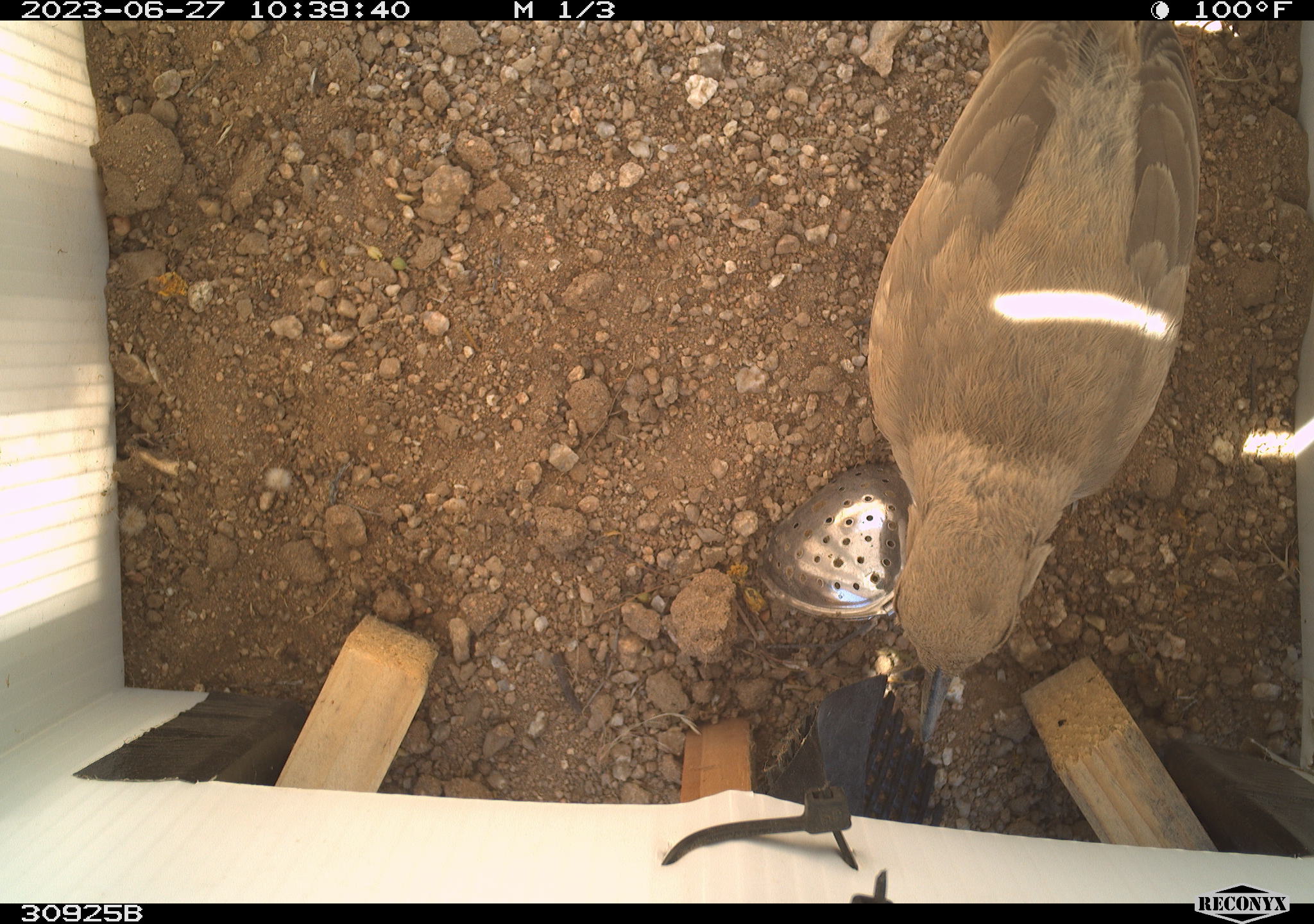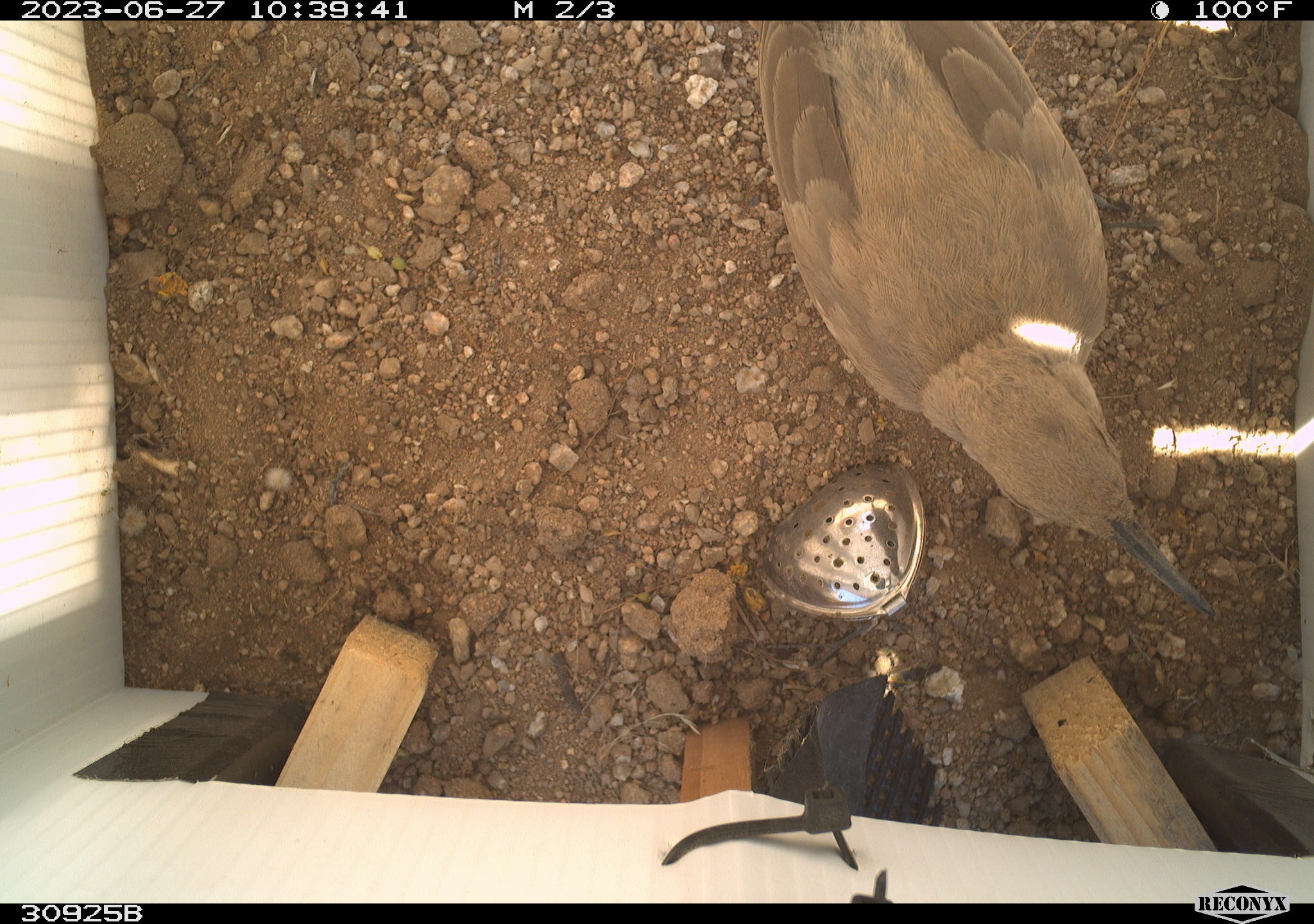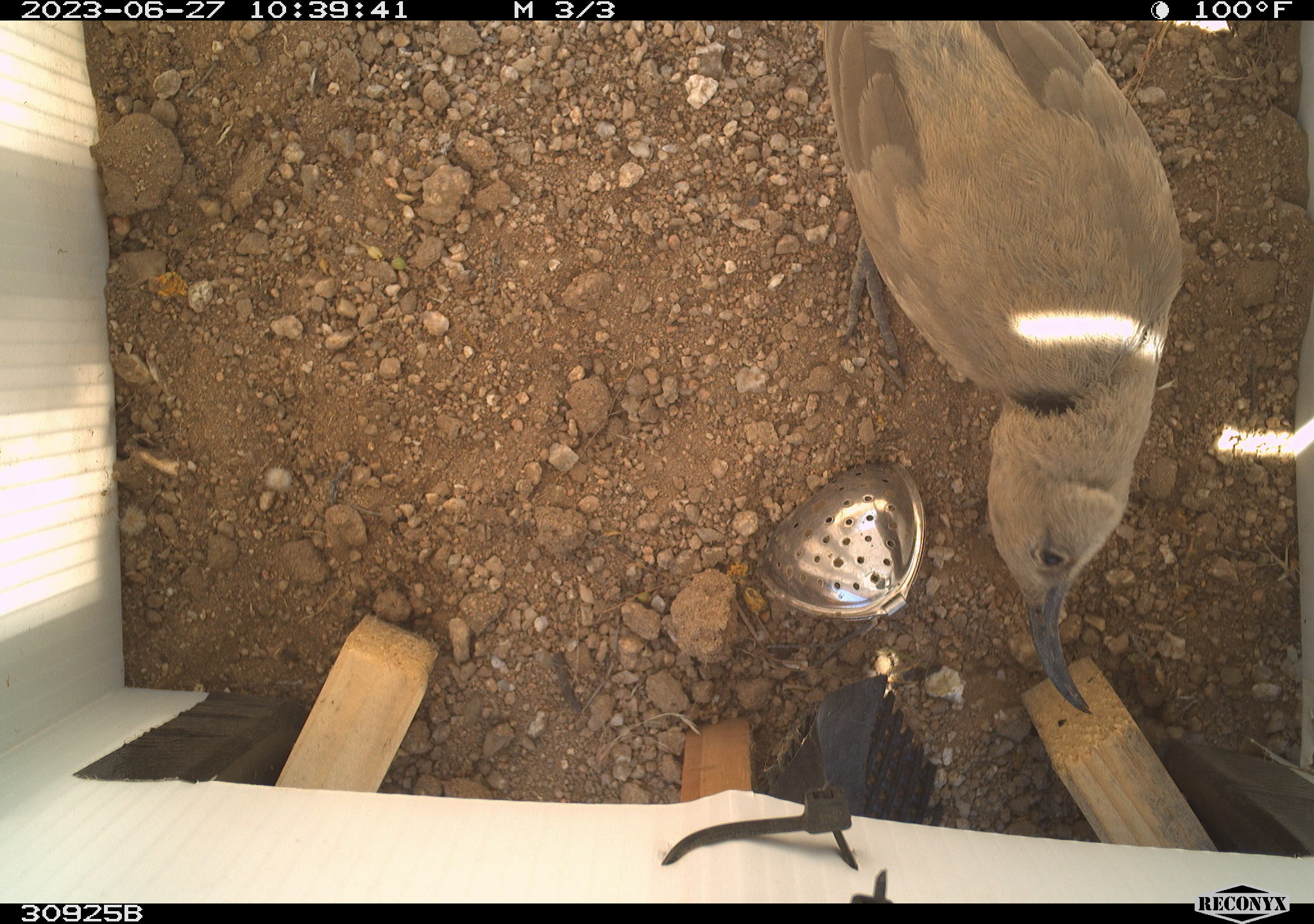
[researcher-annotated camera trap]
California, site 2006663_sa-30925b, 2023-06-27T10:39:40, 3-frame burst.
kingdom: Animalia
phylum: Chordata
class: Aves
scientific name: Aves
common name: bird